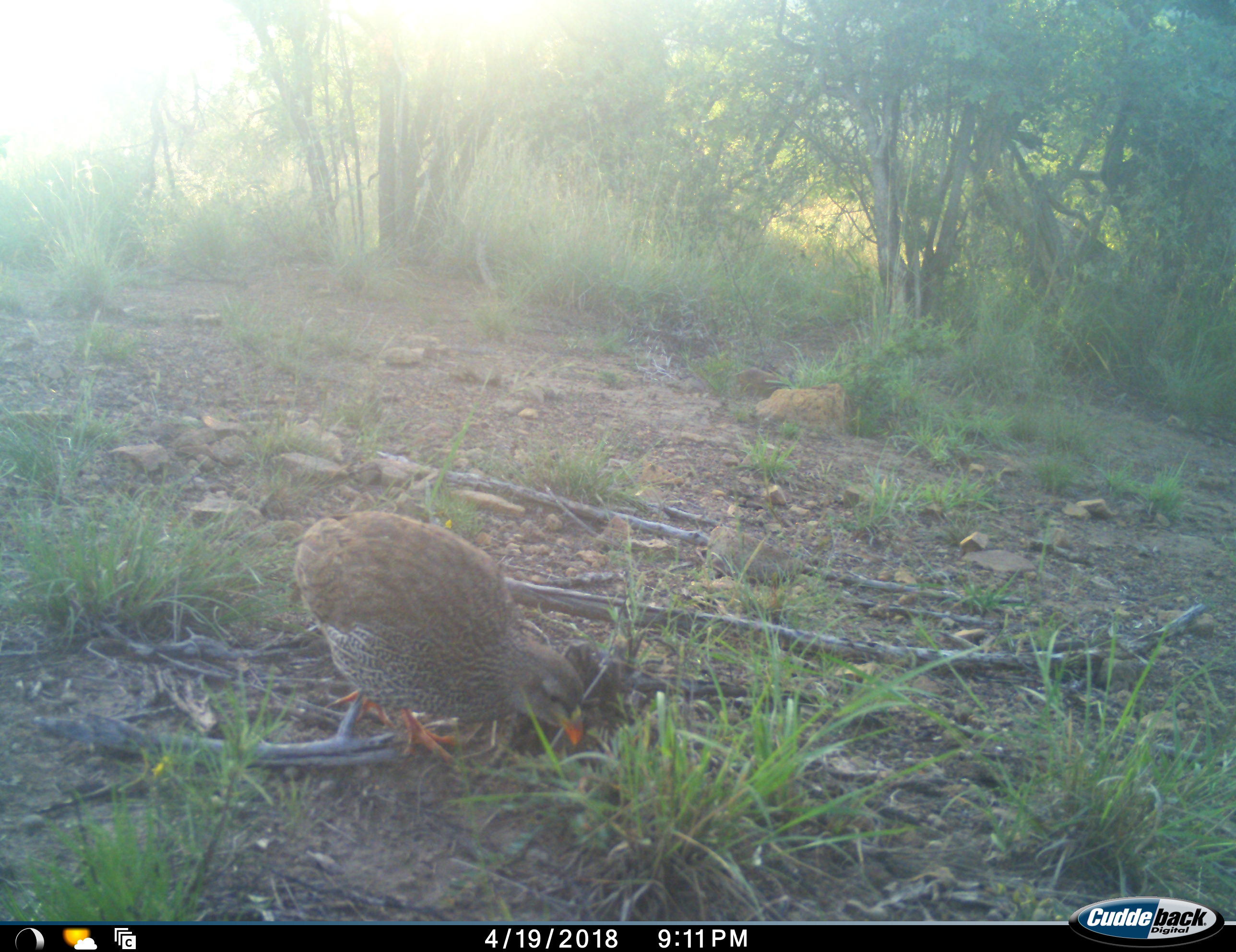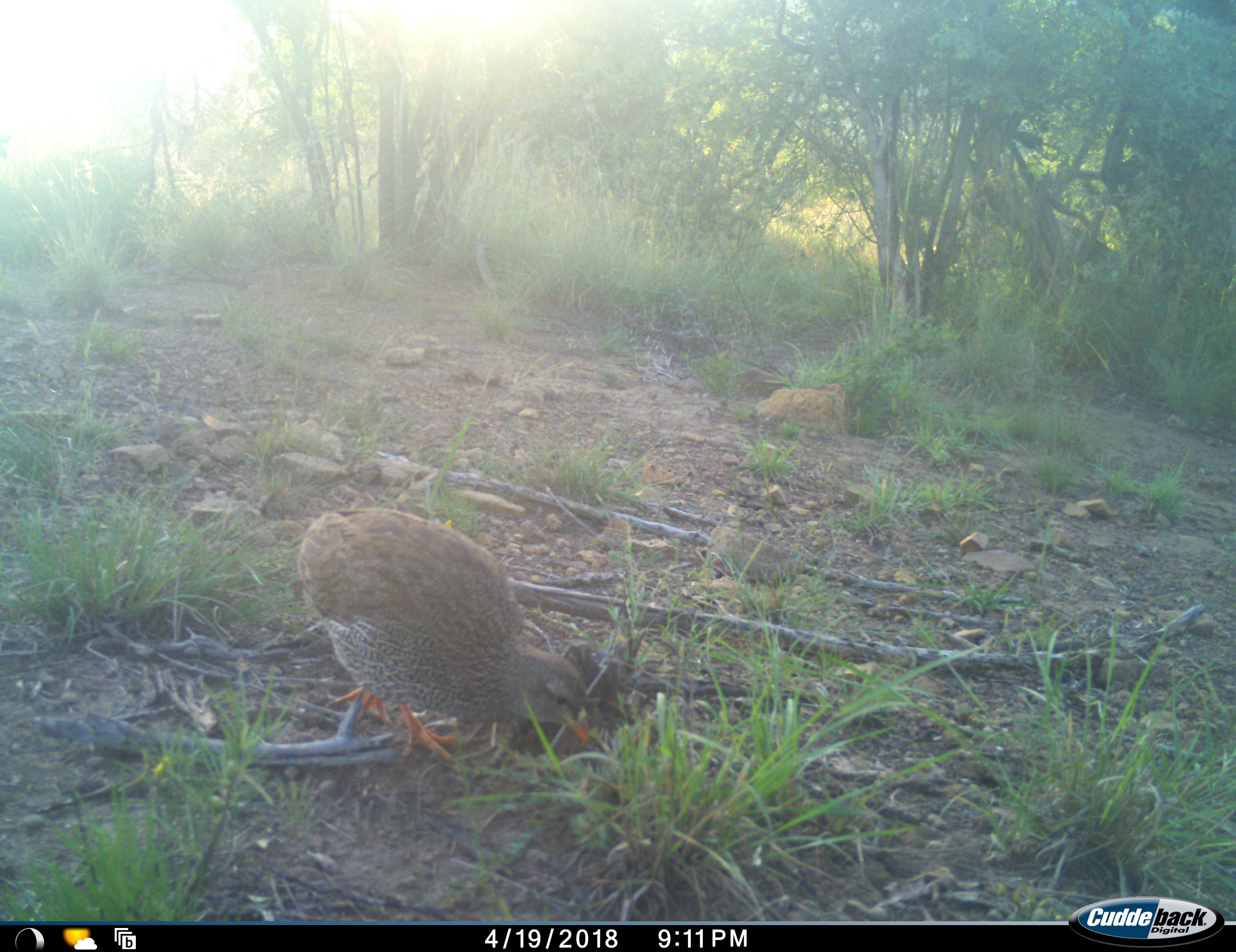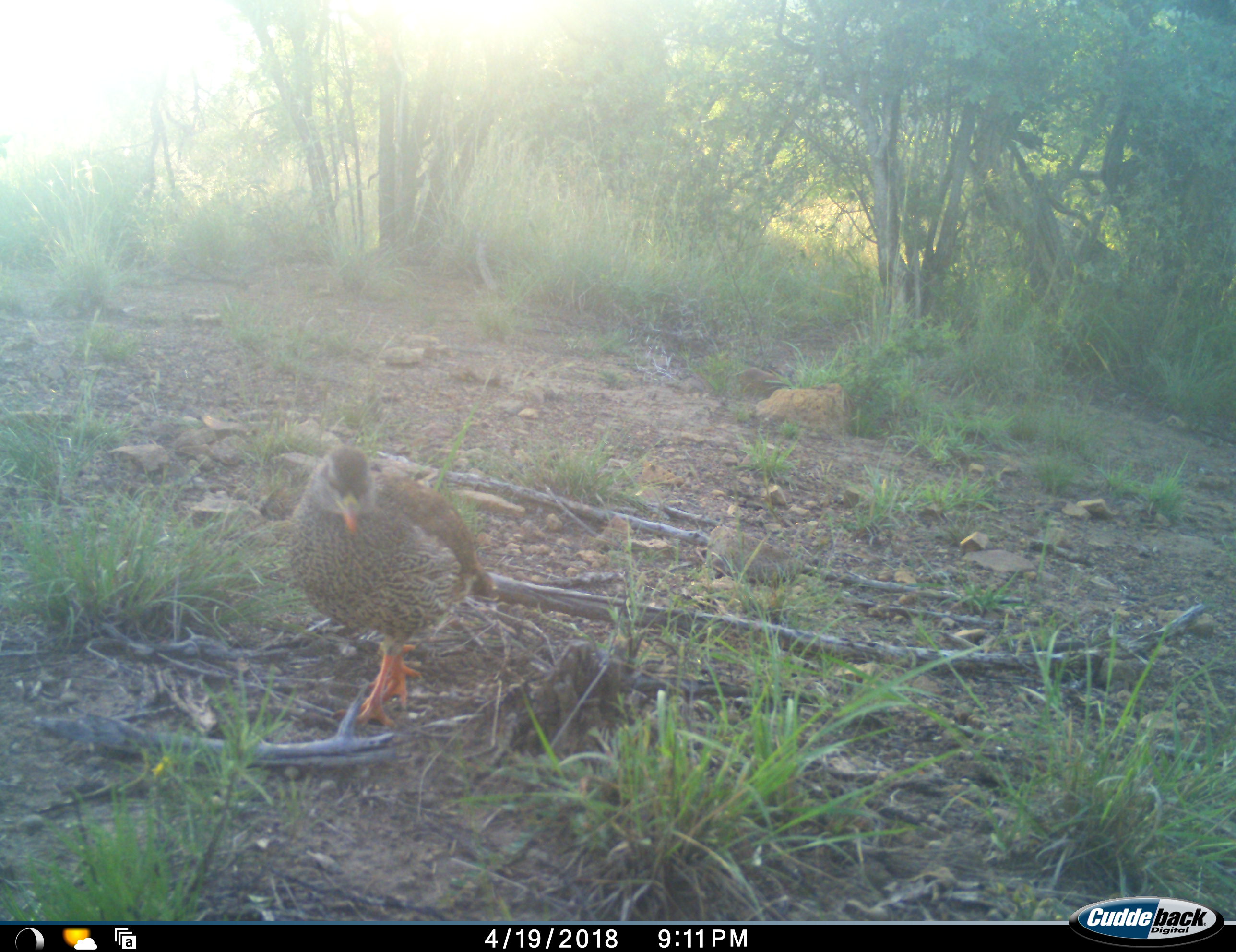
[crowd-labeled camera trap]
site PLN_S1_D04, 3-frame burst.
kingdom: Animalia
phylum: Chordata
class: Aves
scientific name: Aves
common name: bird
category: birdother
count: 1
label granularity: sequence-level